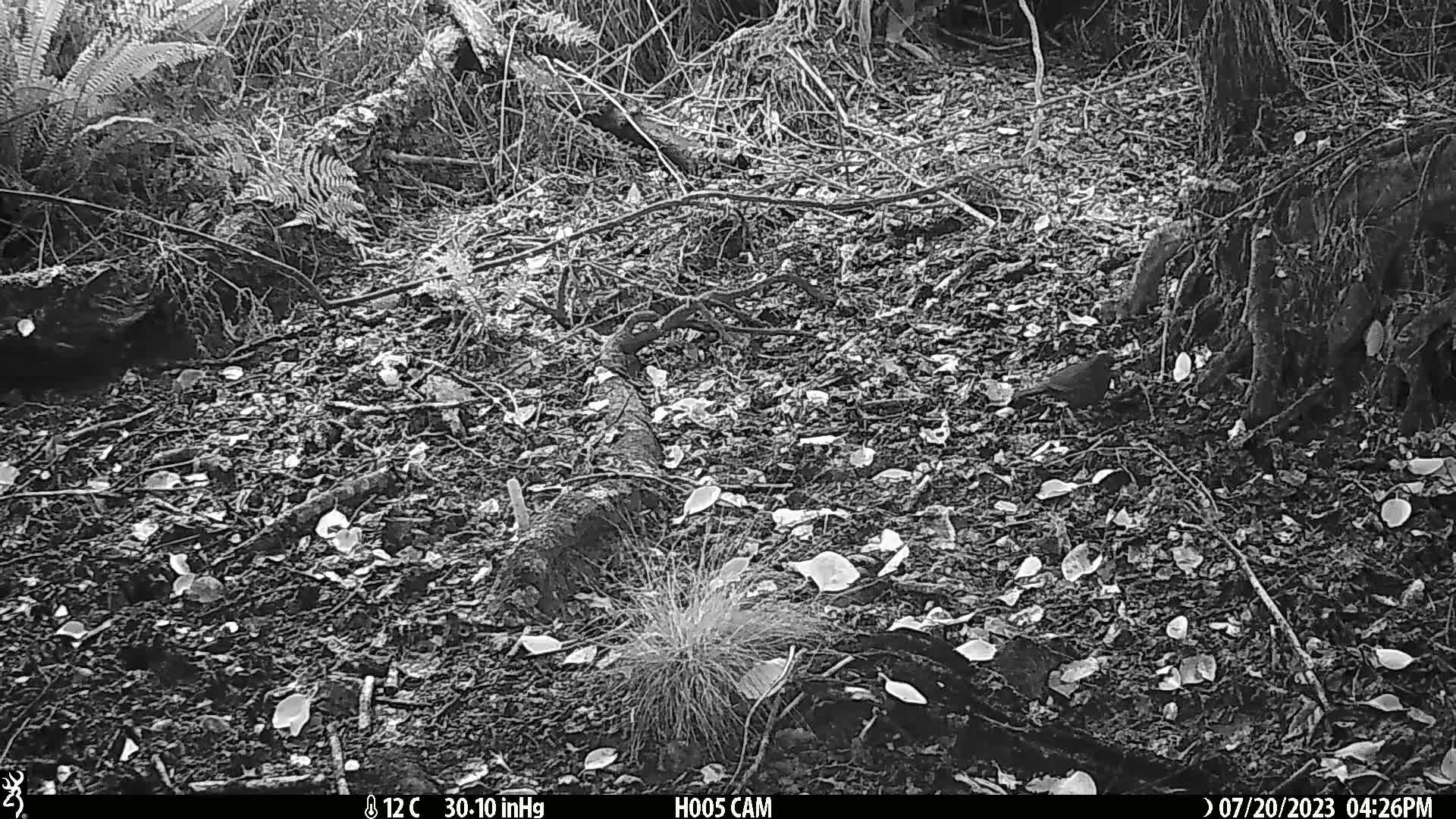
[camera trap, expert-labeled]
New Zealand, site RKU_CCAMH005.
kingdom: Animalia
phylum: Chordata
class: Aves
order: Passeriformes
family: Turdidae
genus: Turdus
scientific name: Turdus merula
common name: eurasian blackbird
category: blackbird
Blackbird (eurasian blackbird) (Turdus merula).